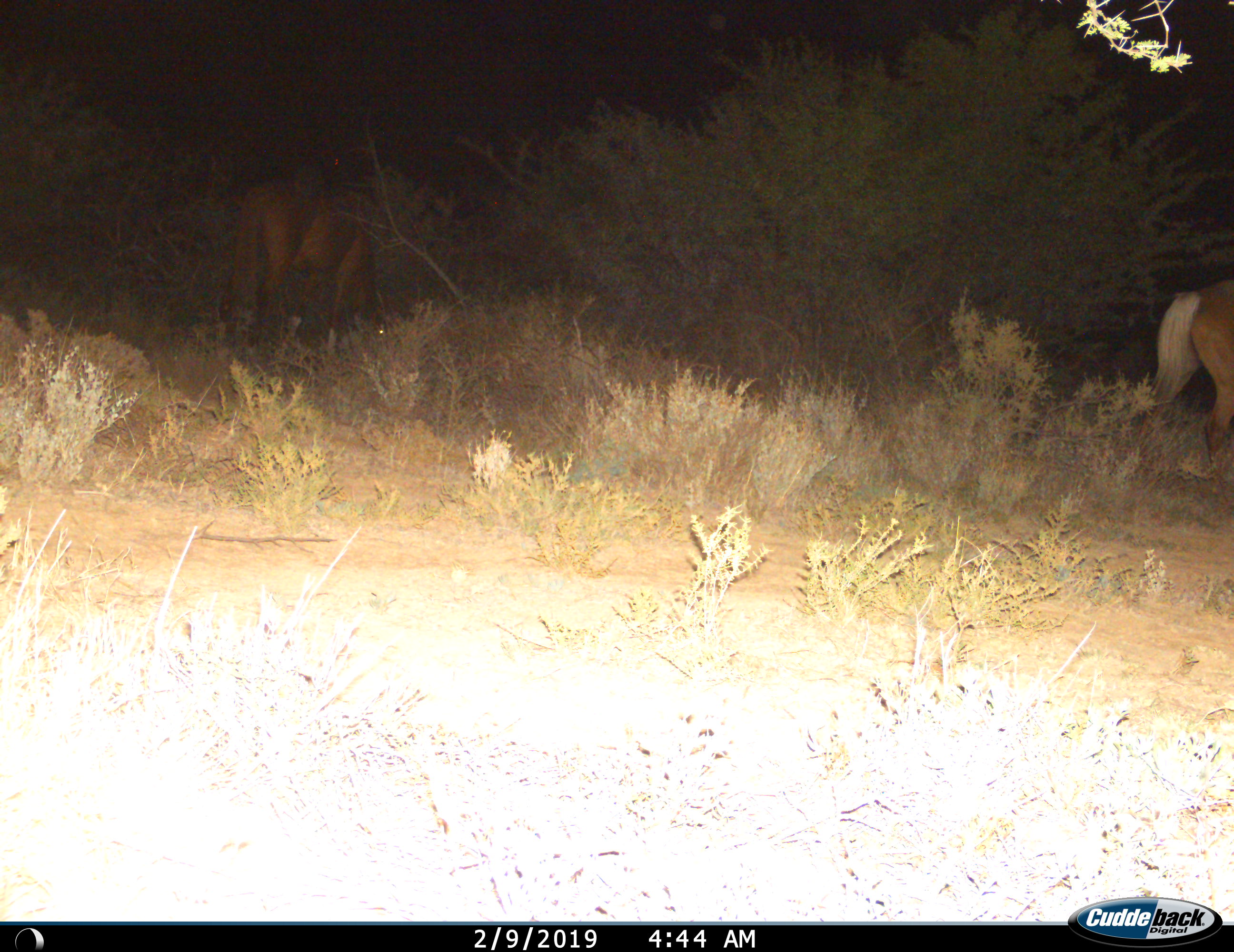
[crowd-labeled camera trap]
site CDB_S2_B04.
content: unidentified animal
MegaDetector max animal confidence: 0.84